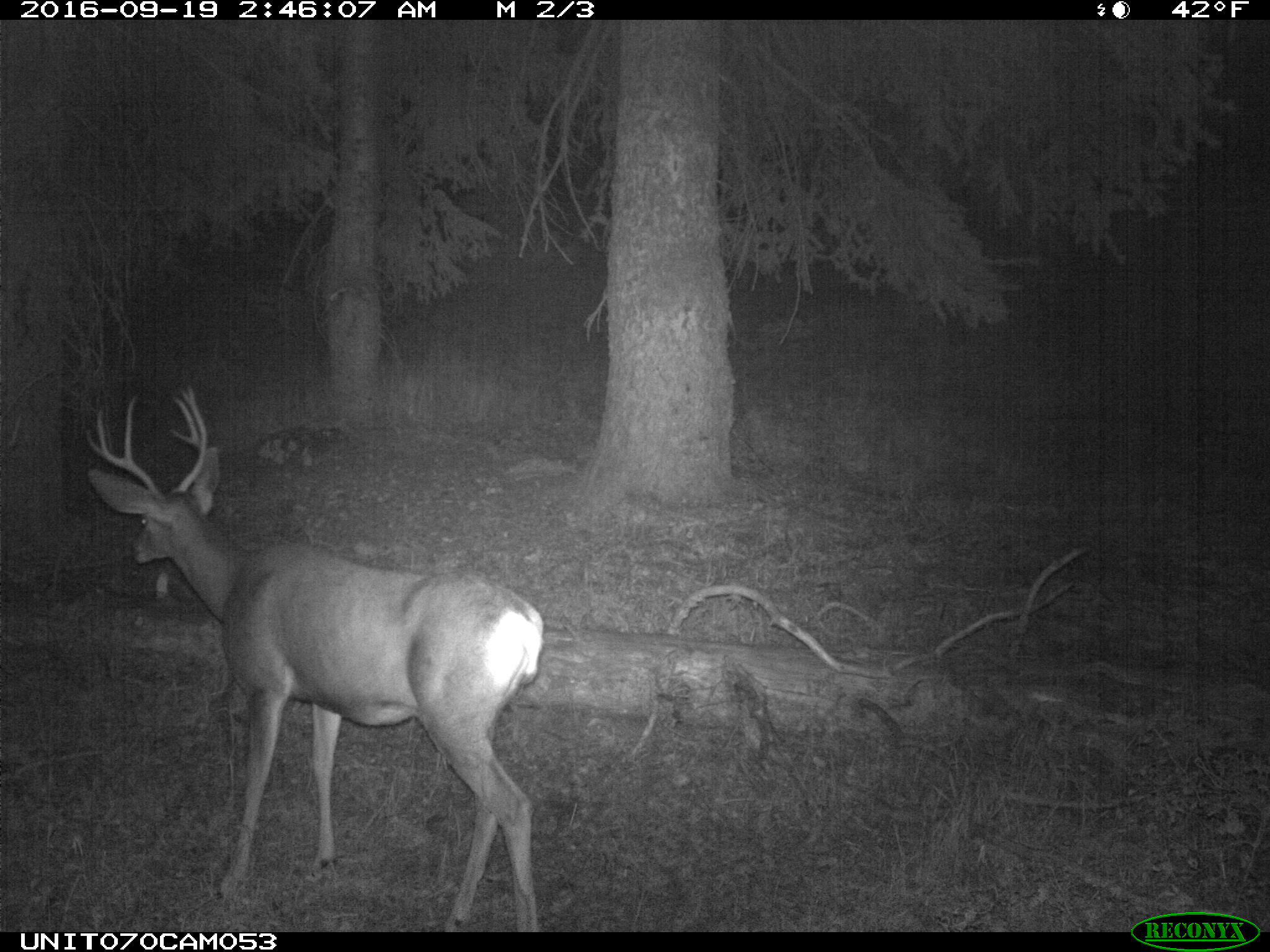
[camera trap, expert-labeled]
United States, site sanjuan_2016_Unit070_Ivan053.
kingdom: Animalia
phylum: Chordata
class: Mammalia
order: Artiodactyla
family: Cervidae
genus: Odocoileus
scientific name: Odocoileus hemionus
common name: mule deer